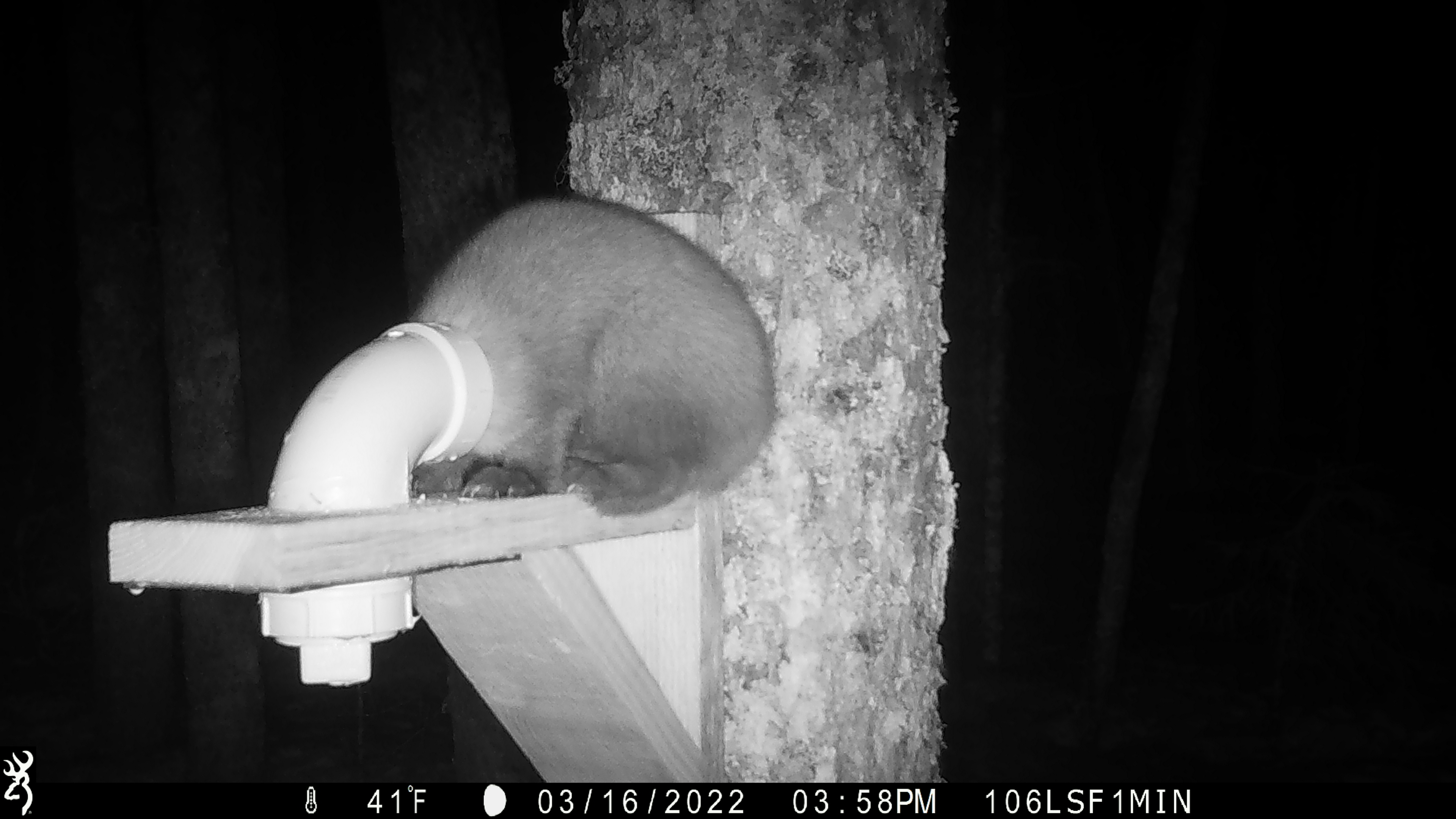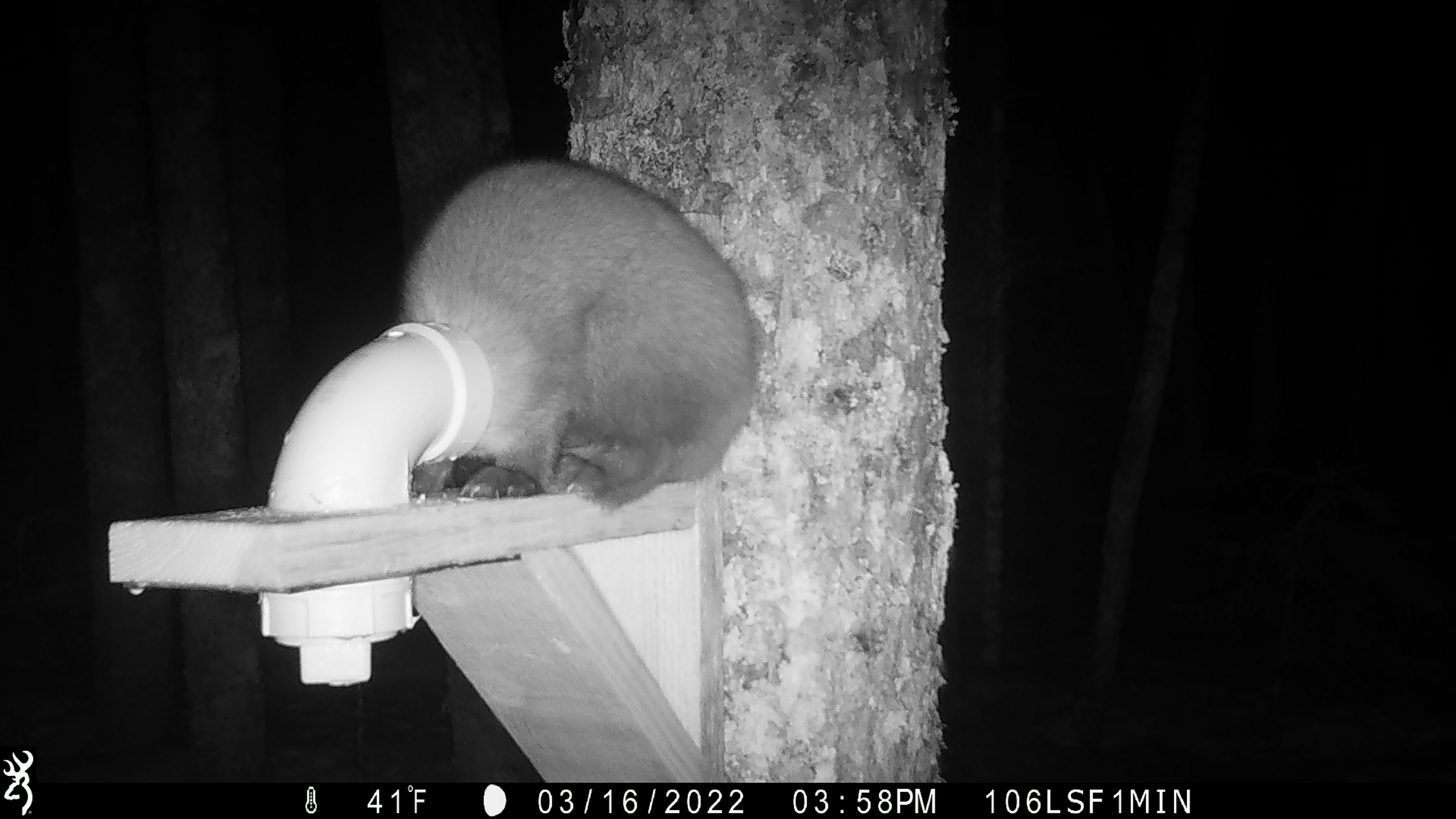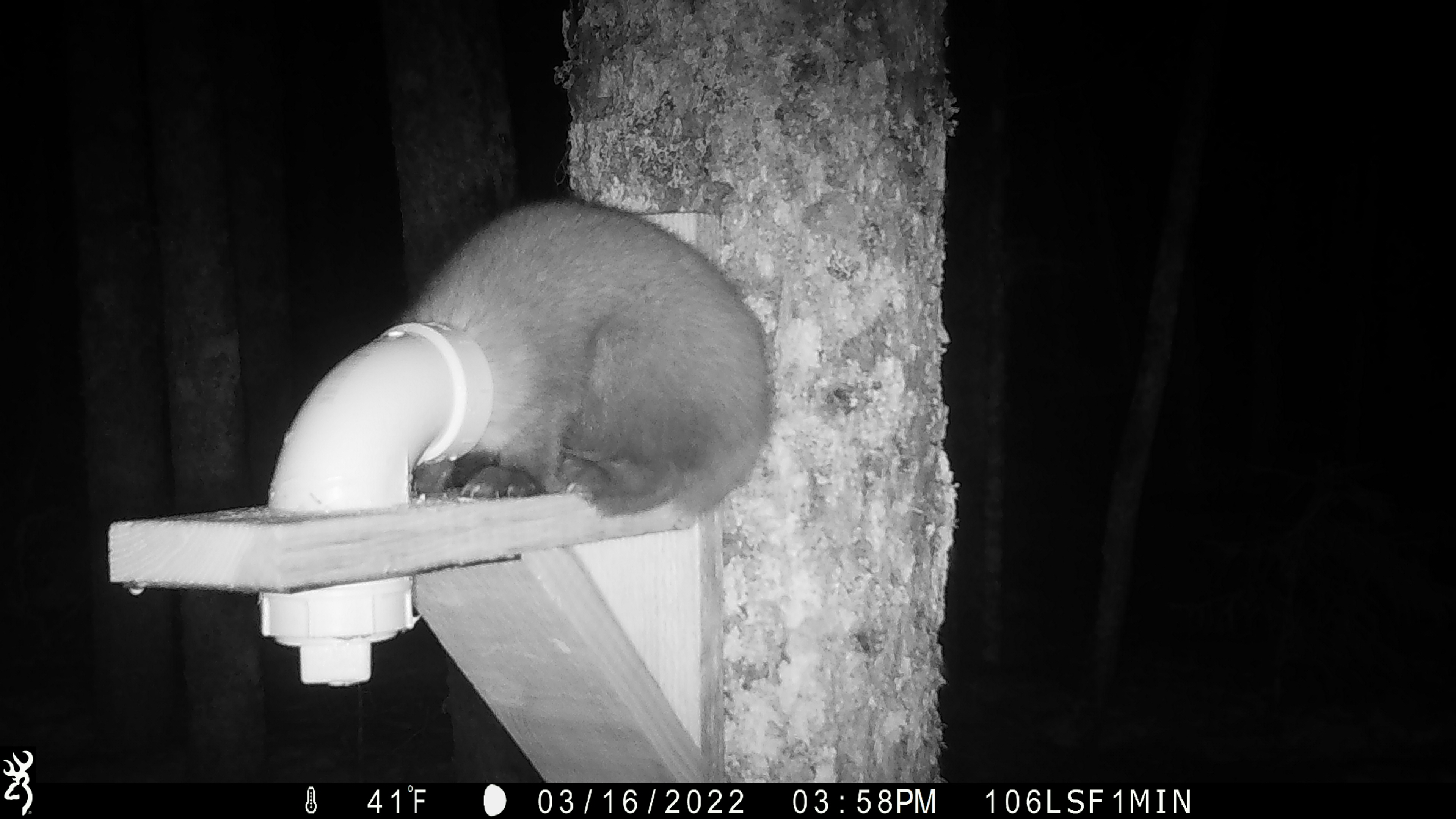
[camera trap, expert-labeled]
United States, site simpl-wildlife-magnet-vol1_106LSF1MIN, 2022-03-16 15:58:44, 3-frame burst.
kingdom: Animalia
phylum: Chordata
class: Mammalia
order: Carnivora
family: Mustelidae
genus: Martes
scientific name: Martes americana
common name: american marten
American marten (Martes americana).